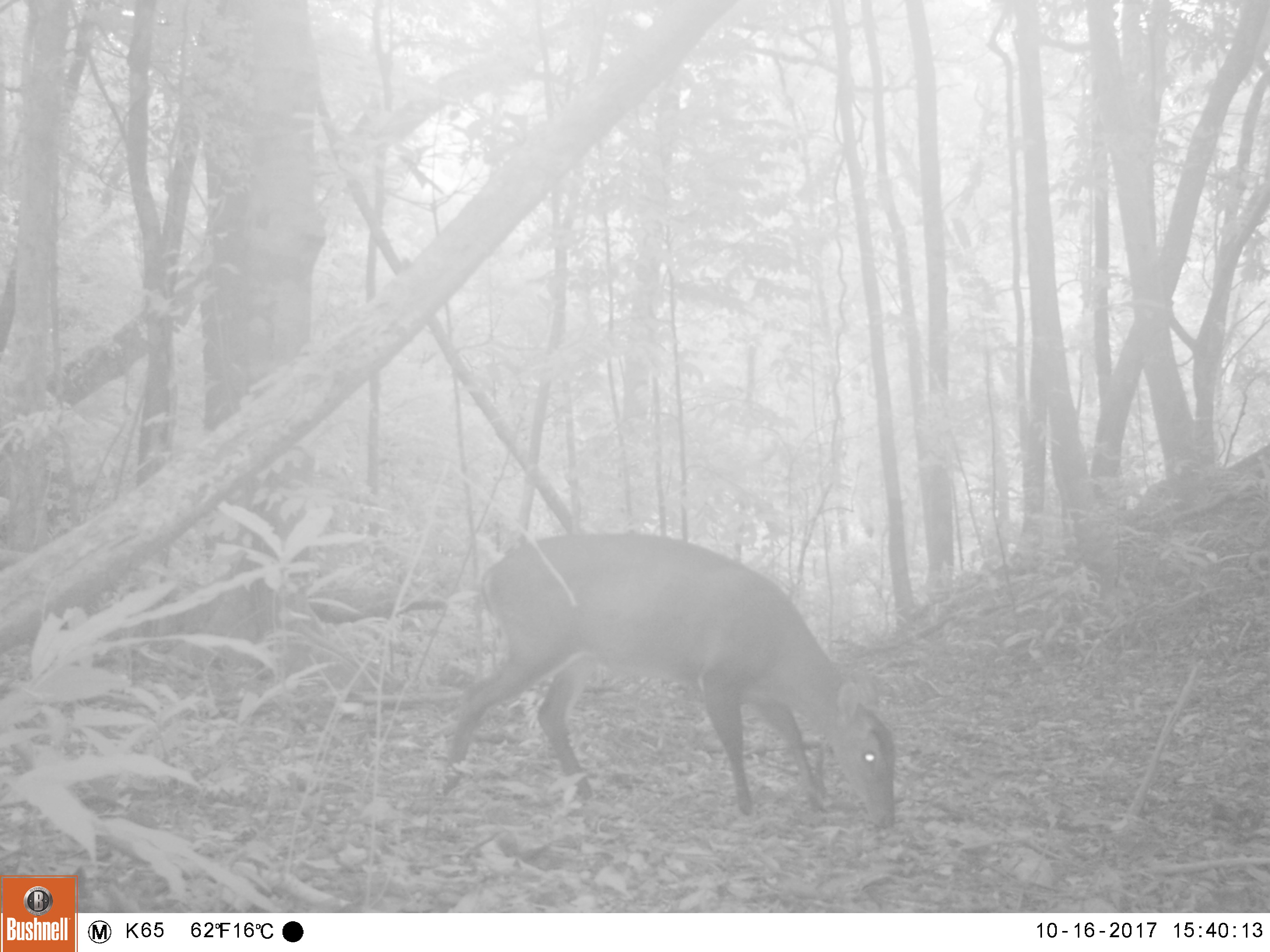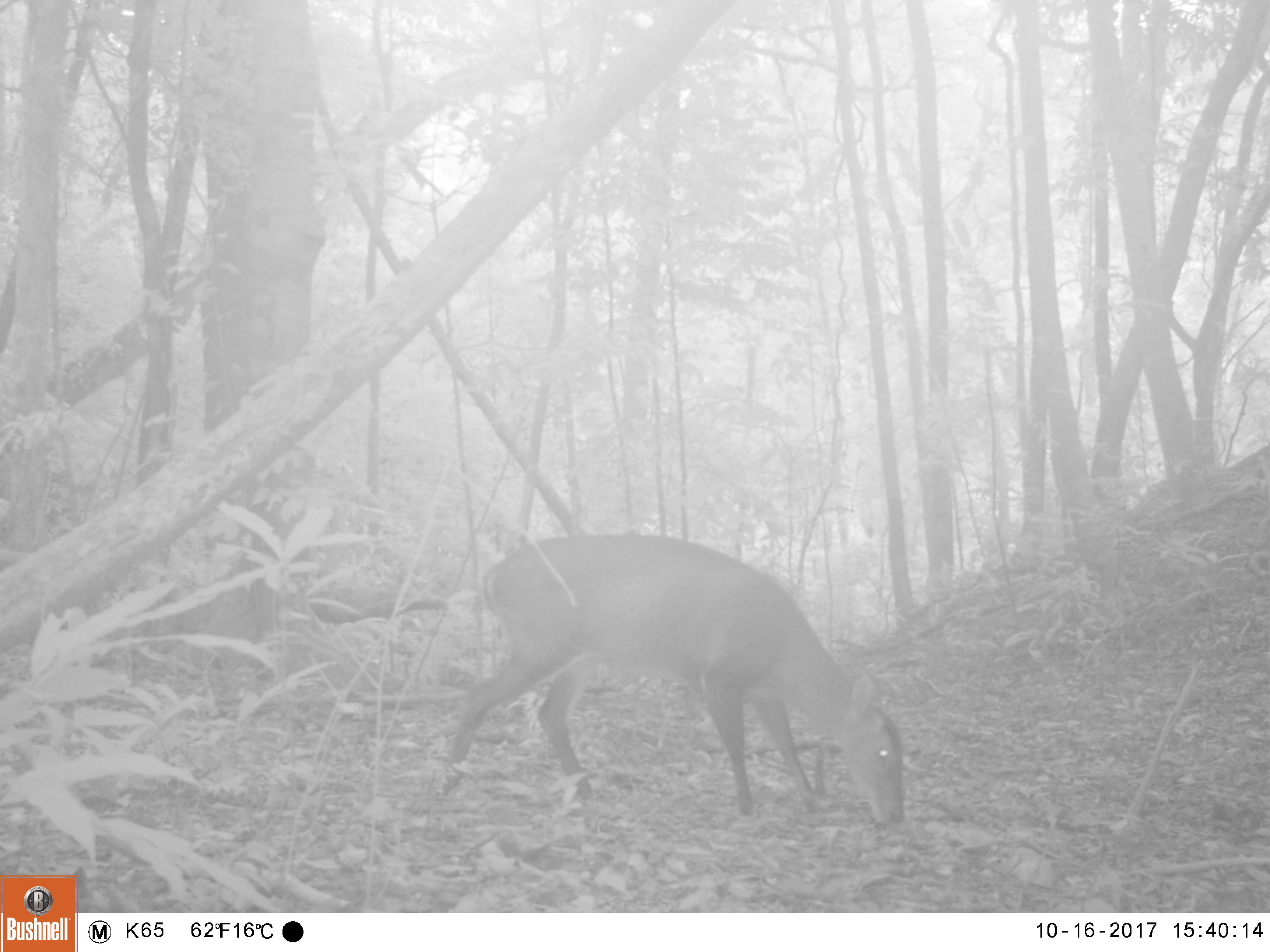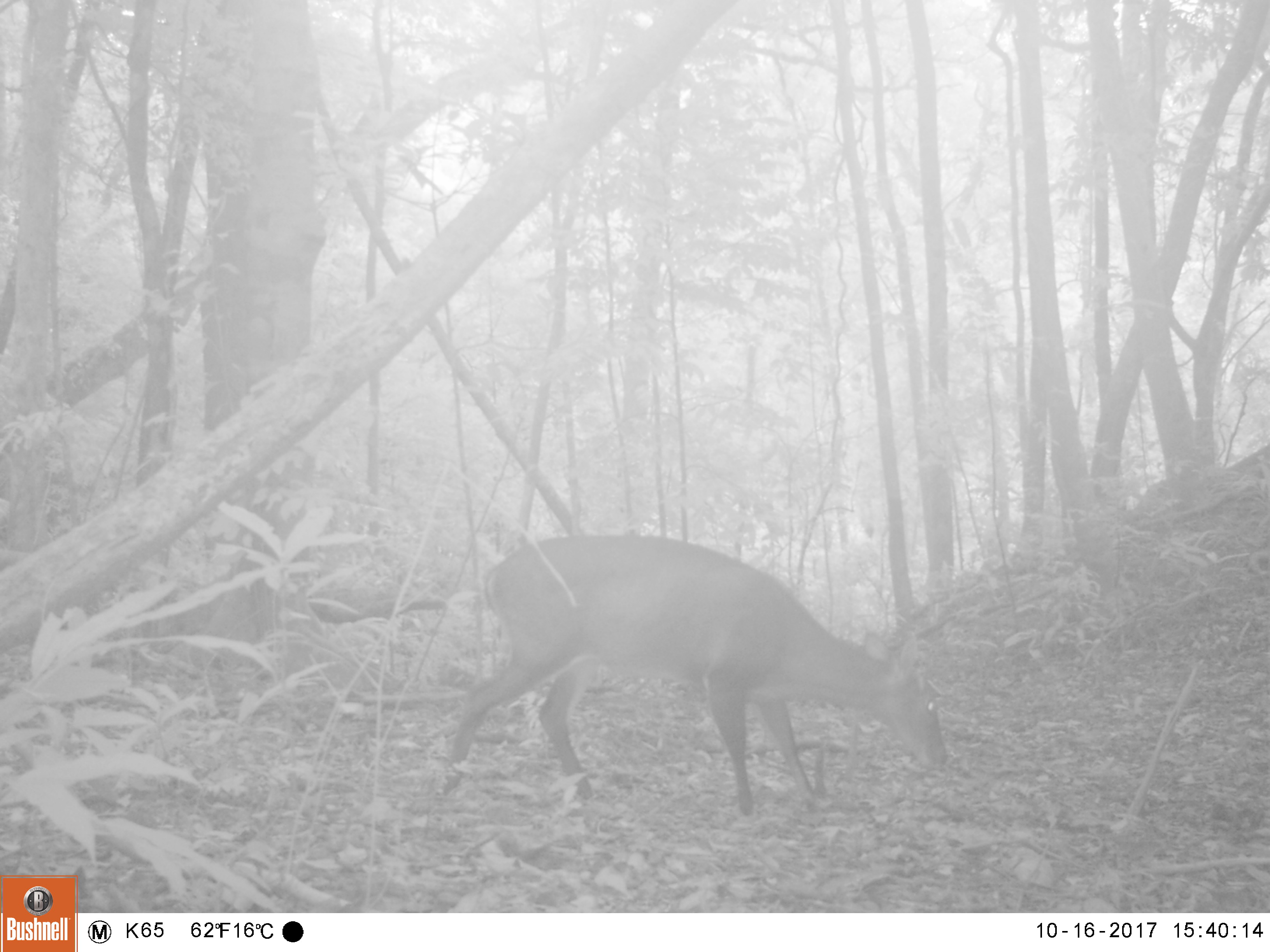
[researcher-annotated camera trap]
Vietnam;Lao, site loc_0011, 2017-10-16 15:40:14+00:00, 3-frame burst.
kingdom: Animalia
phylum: Chordata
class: Mammalia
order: Artiodactyla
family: Cervidae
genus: Muntiacus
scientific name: Muntiacus vuquangensis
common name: large-antlered muntjac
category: large antlered muntjac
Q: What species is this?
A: Large antlered muntjac (large-antlered muntjac) (Muntiacus vuquangensis).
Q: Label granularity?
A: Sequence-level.